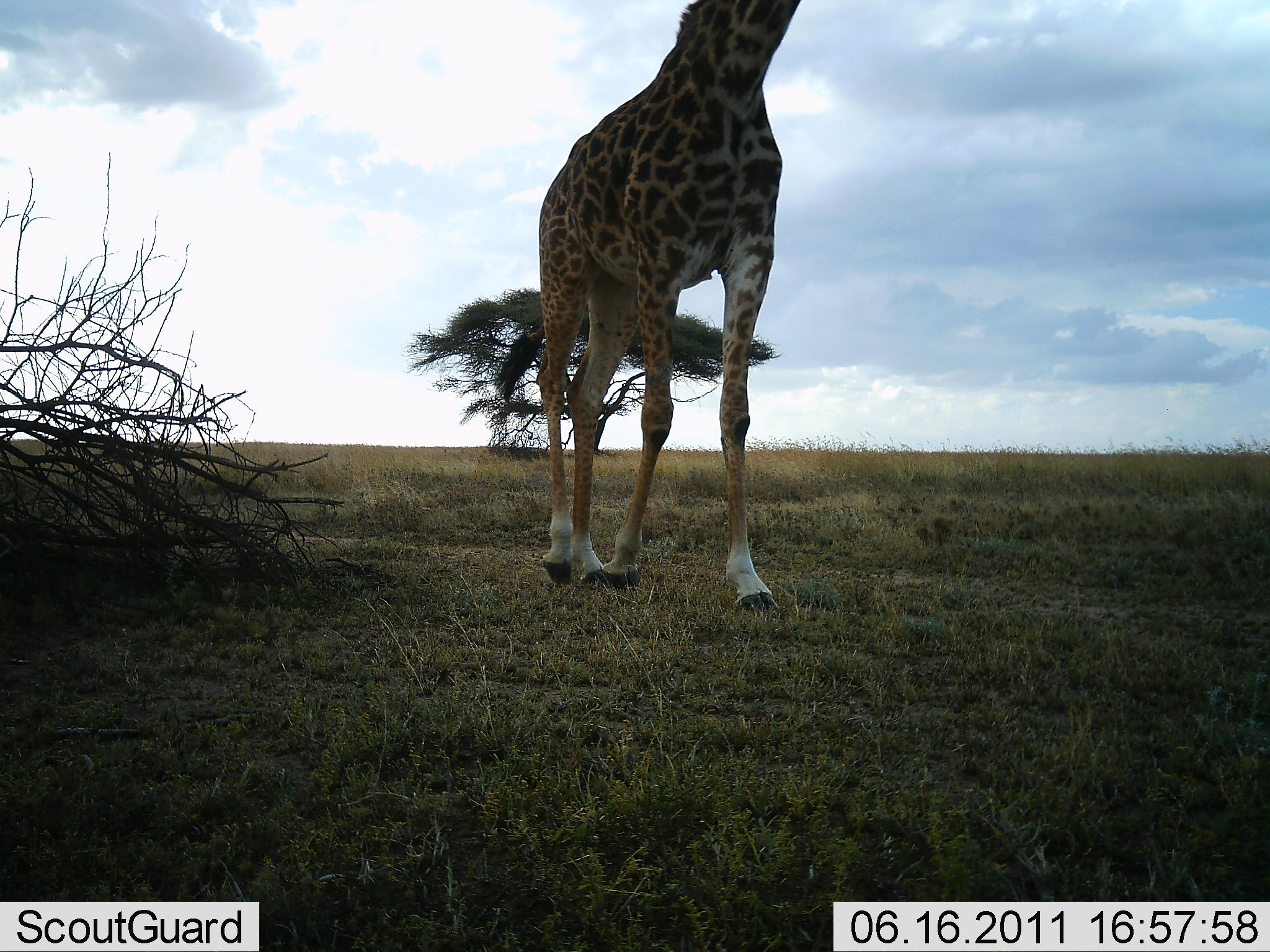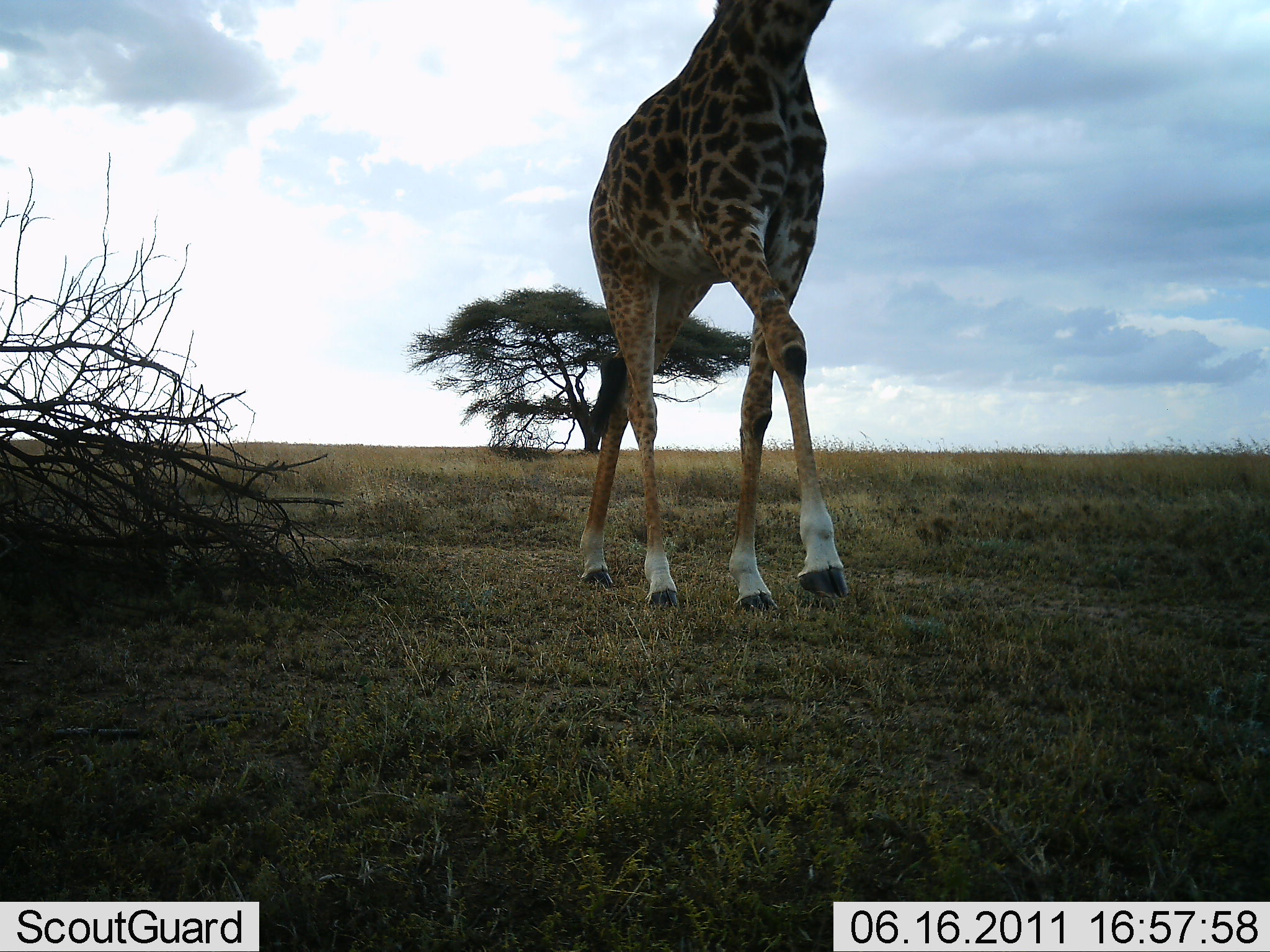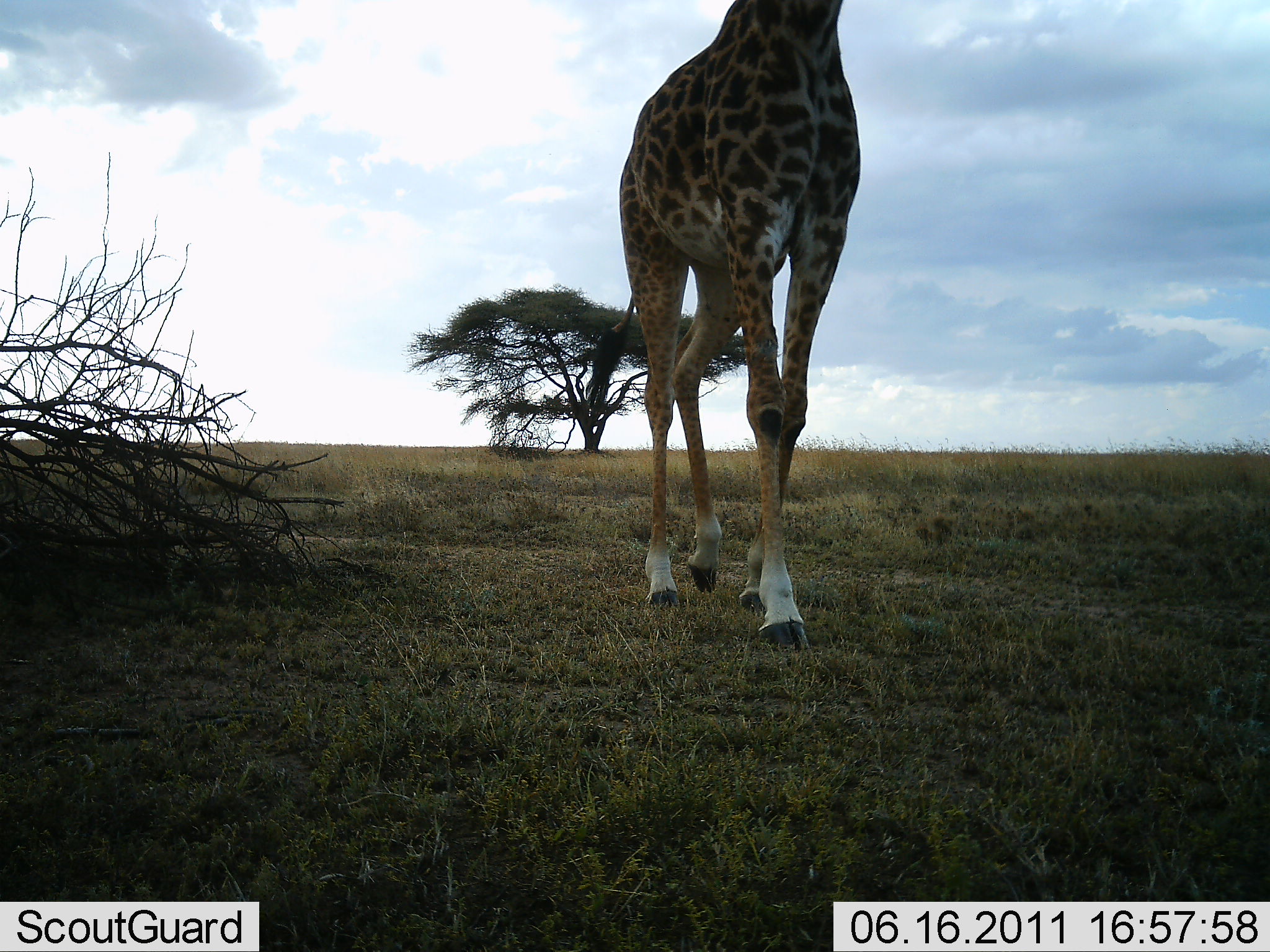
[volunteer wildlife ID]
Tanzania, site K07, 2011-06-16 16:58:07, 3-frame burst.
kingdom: Animalia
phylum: Chordata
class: Mammalia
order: Artiodactyla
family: Giraffidae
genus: Giraffa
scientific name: Giraffa camelopardalis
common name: giraffe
Giraffe (Giraffa camelopardalis), count 1. Behavior (volunteer vote fractions): standing 8%, resting 0%, moving 92%, interacting 0%. Young present (vote fraction): 0%. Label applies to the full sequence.